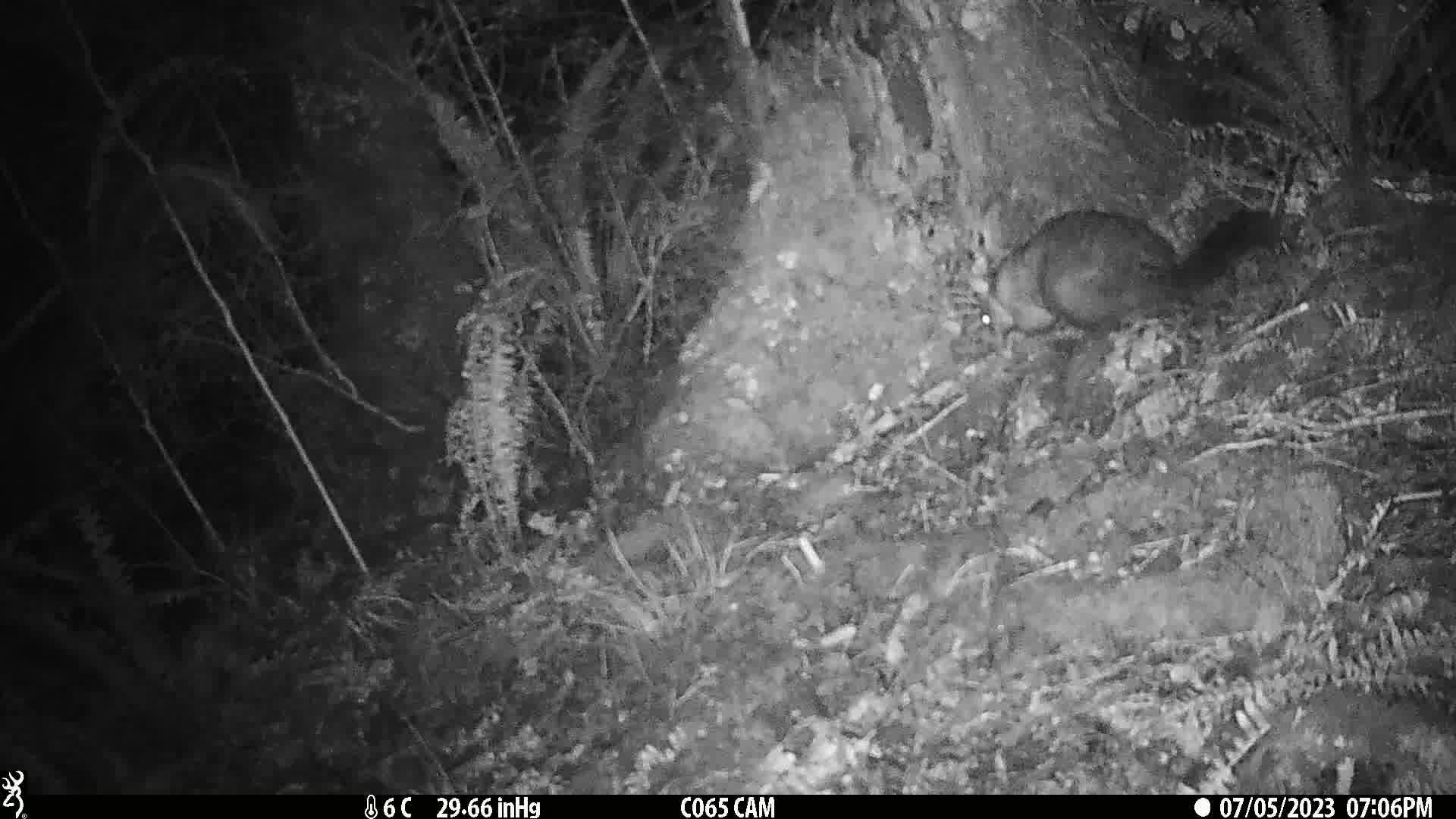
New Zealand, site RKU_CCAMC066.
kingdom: Animalia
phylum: Chordata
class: Mammalia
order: Diprotodontia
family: Phalangeridae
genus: Trichosurus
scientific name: Trichosurus vulpecula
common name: common brushtail possum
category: possum